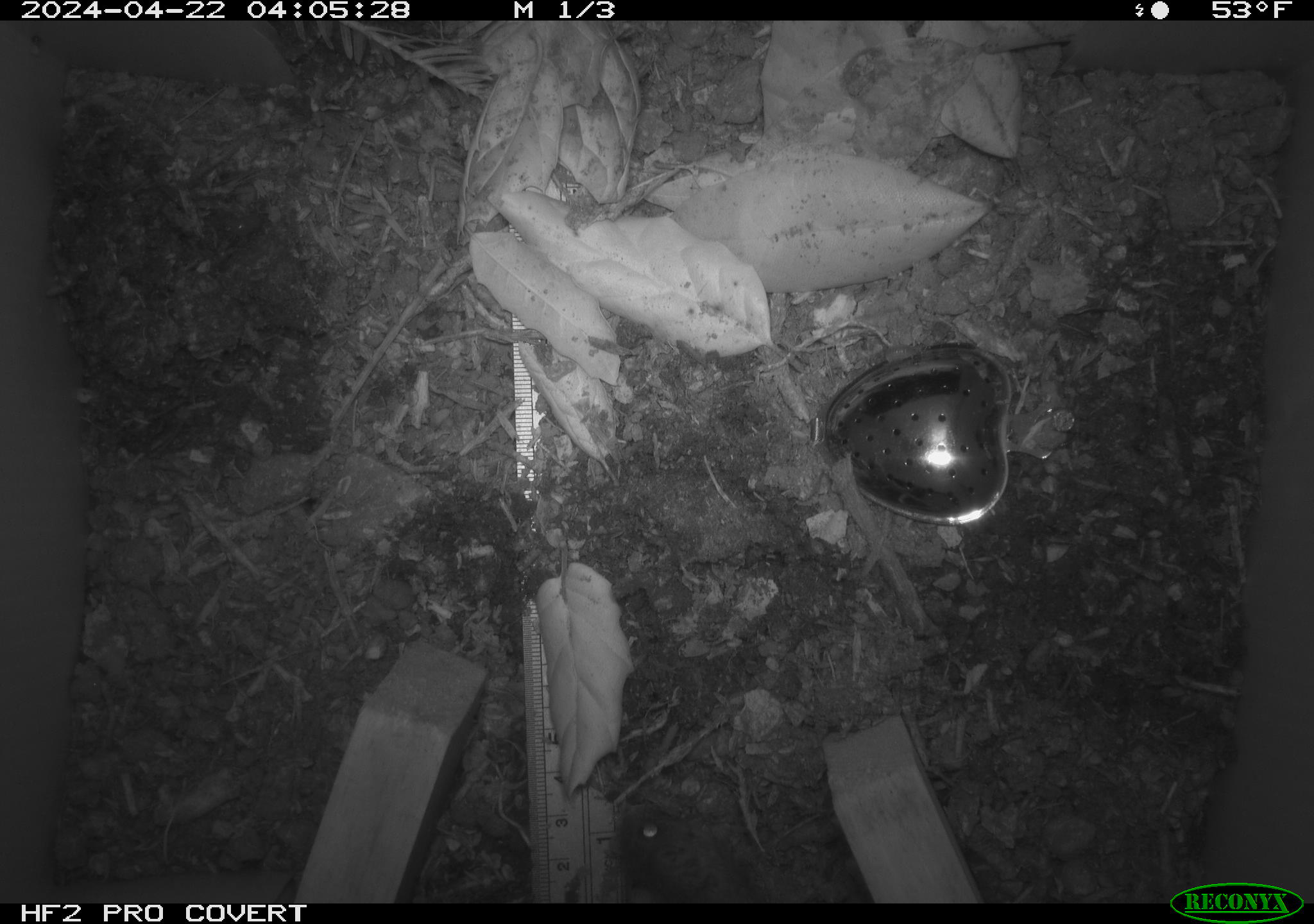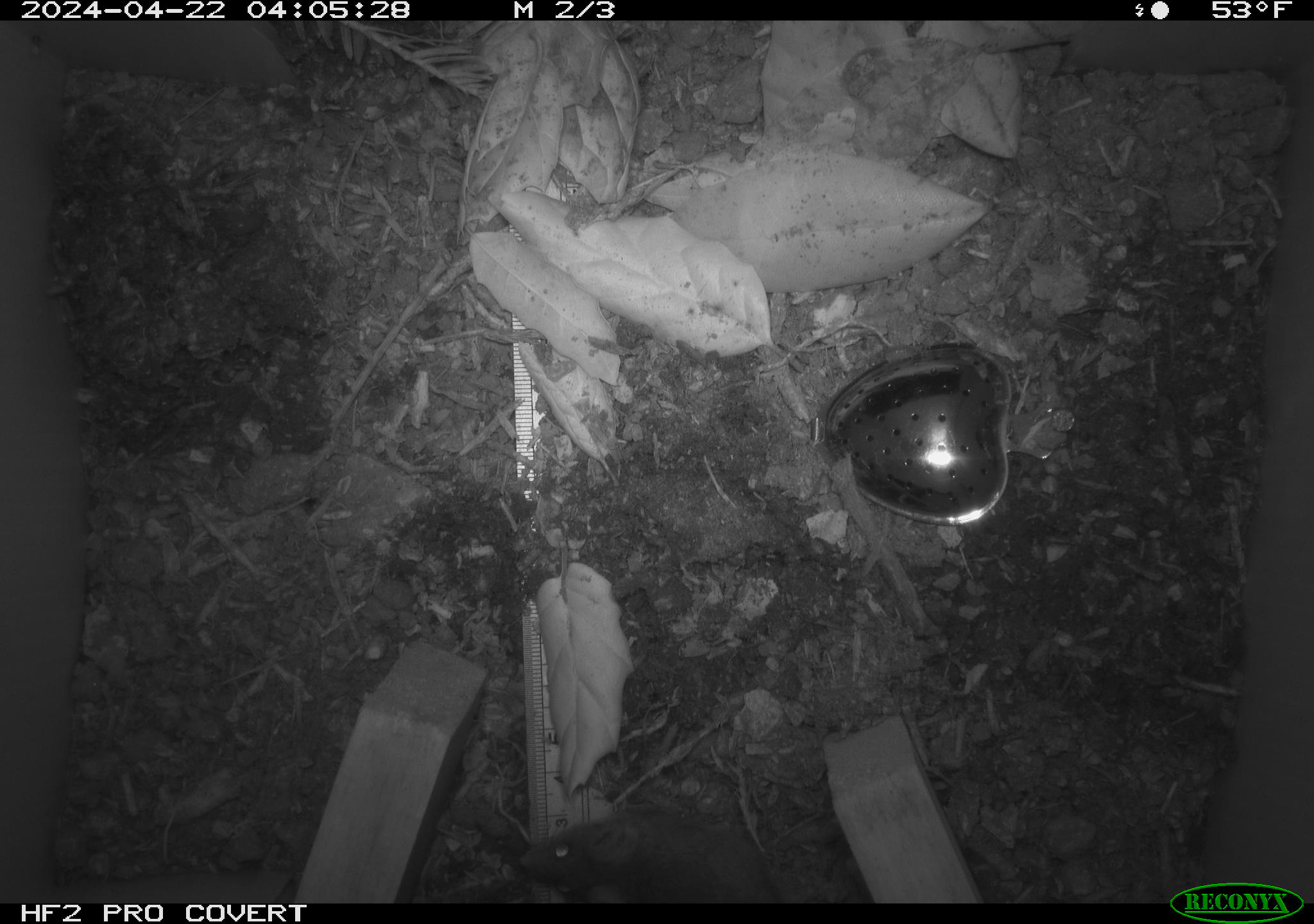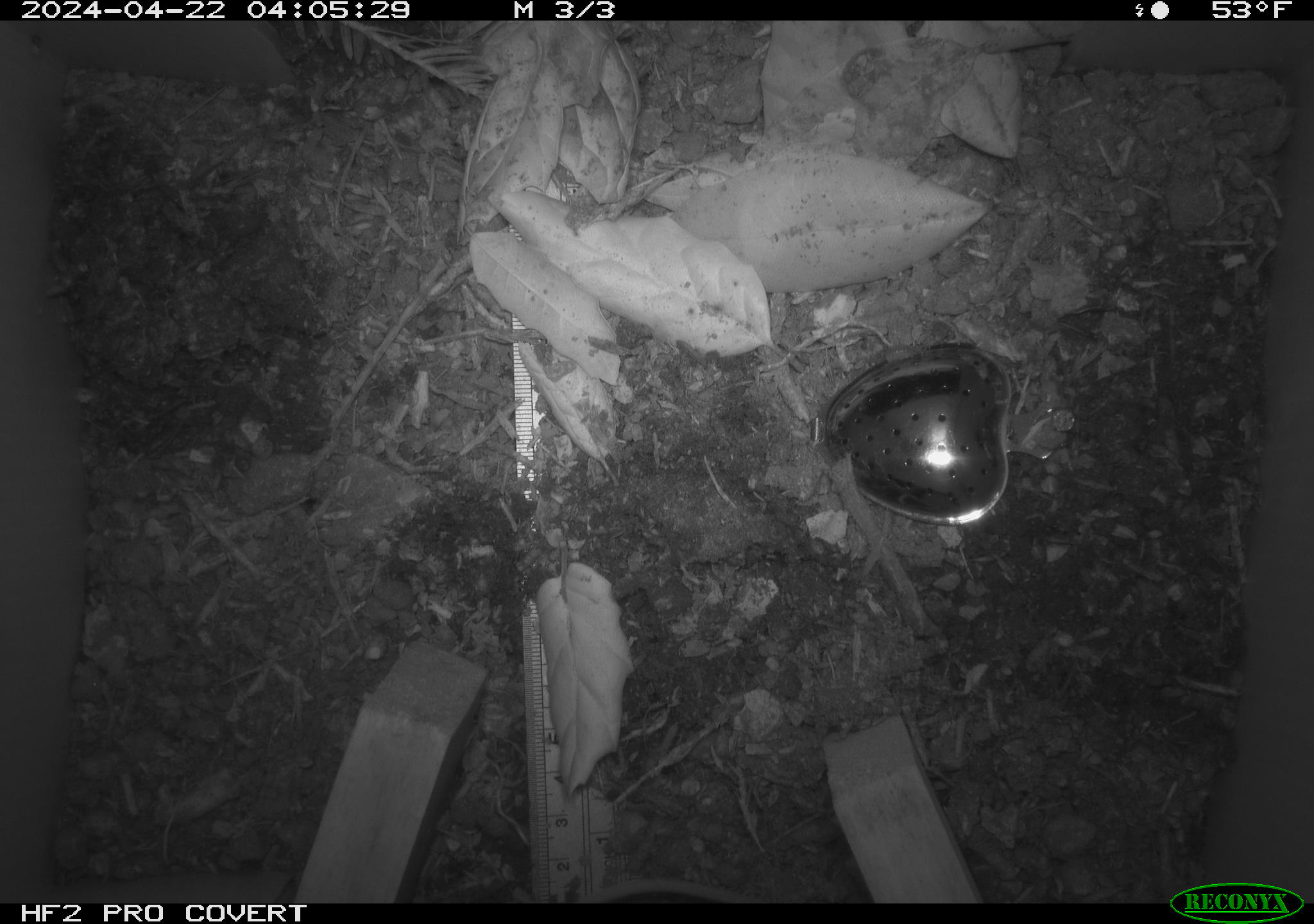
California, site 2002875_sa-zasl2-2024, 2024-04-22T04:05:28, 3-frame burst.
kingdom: Animalia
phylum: Chordata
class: Mammalia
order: Rodentia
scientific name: Rodentia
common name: rodent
Rodent (Rodentia).